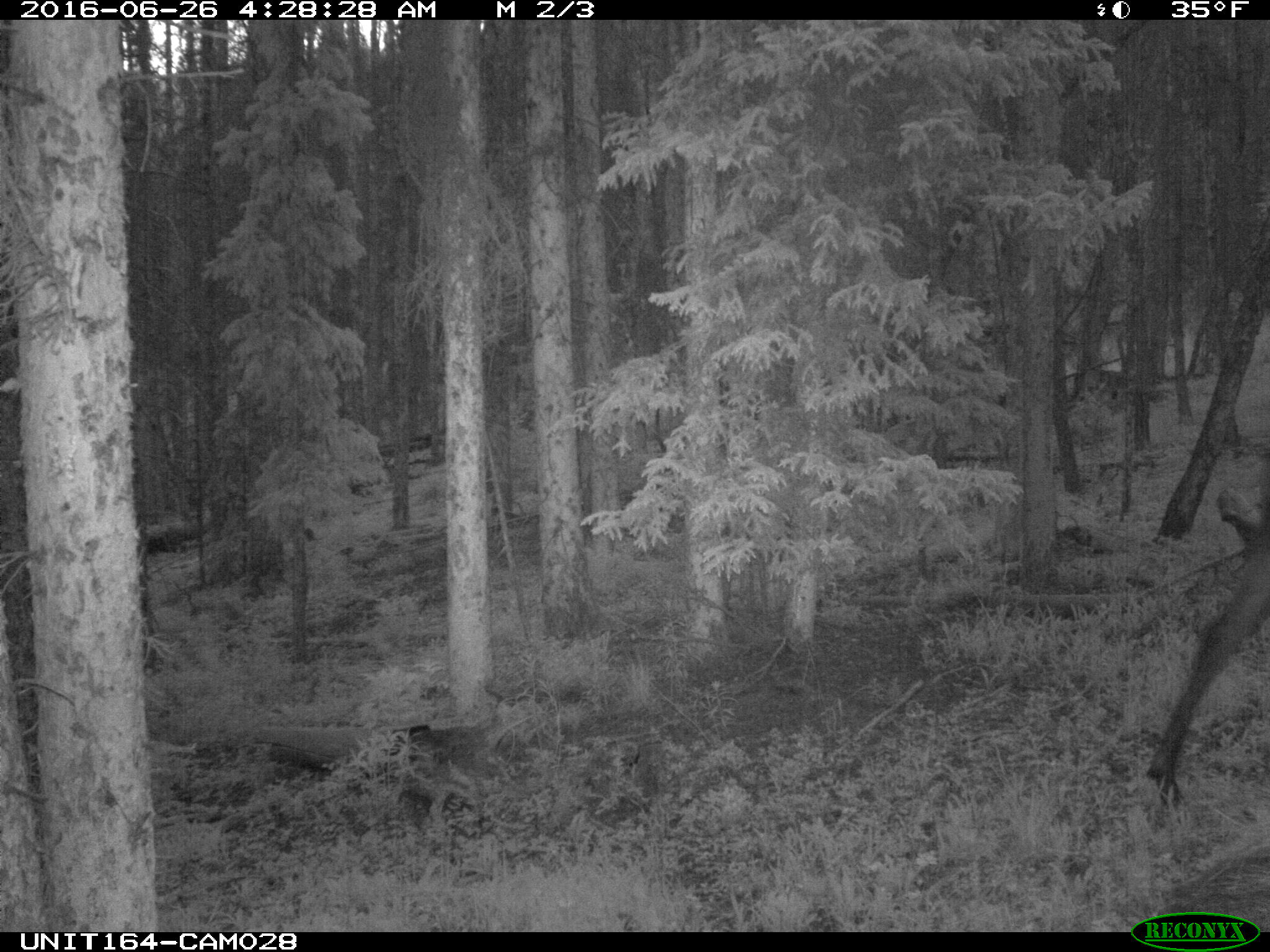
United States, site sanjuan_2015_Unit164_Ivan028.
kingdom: Animalia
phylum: Chordata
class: Mammalia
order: Artiodactyla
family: Cervidae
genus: Alces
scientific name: Alces alces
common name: moose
Alces alces (moose).